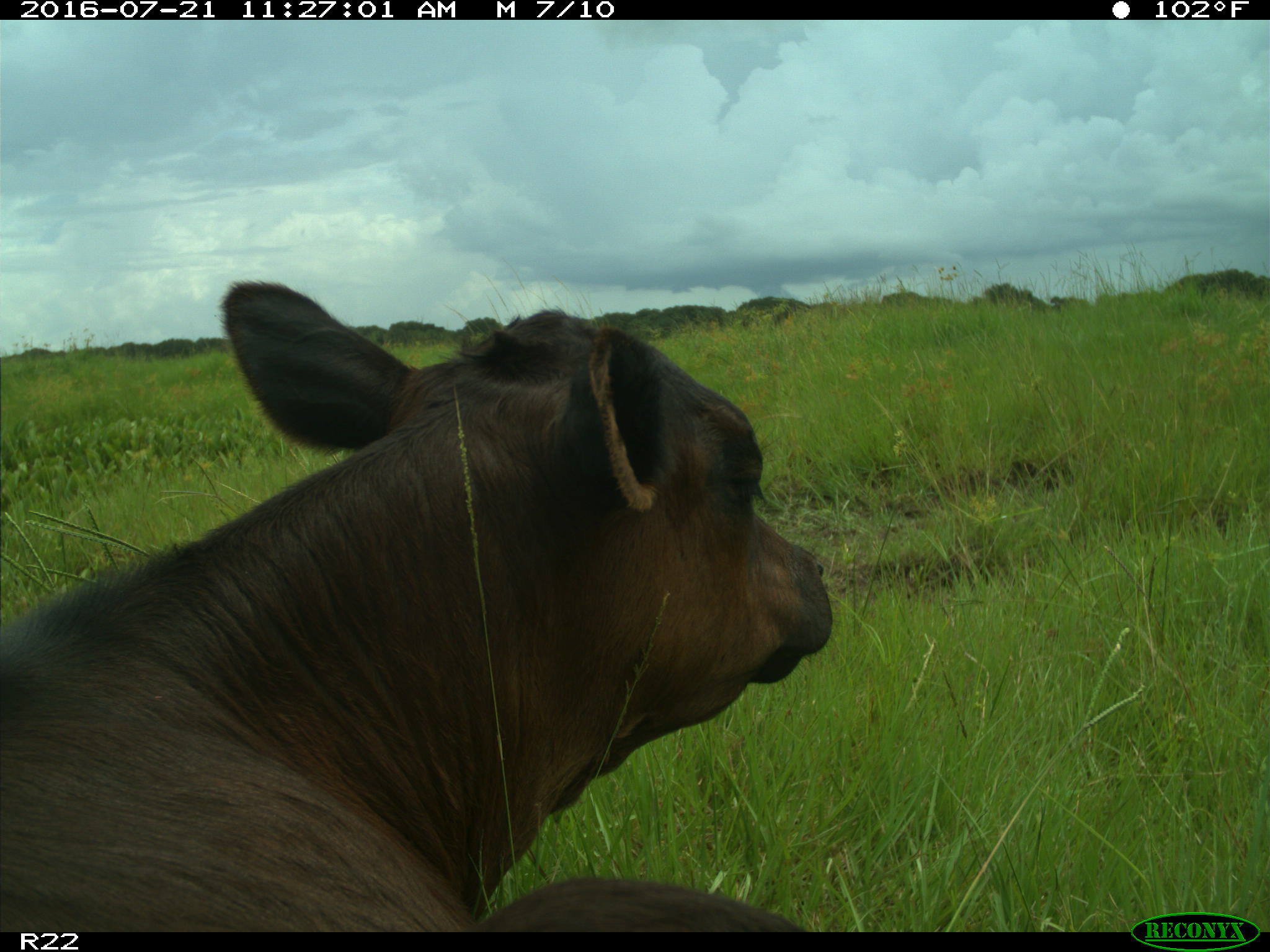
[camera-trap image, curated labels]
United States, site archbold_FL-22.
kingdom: Animalia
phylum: Chordata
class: Mammalia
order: Artiodactyla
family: Bovidae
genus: Bos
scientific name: Bos taurus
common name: domestic cow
Bos taurus (domestic cow).